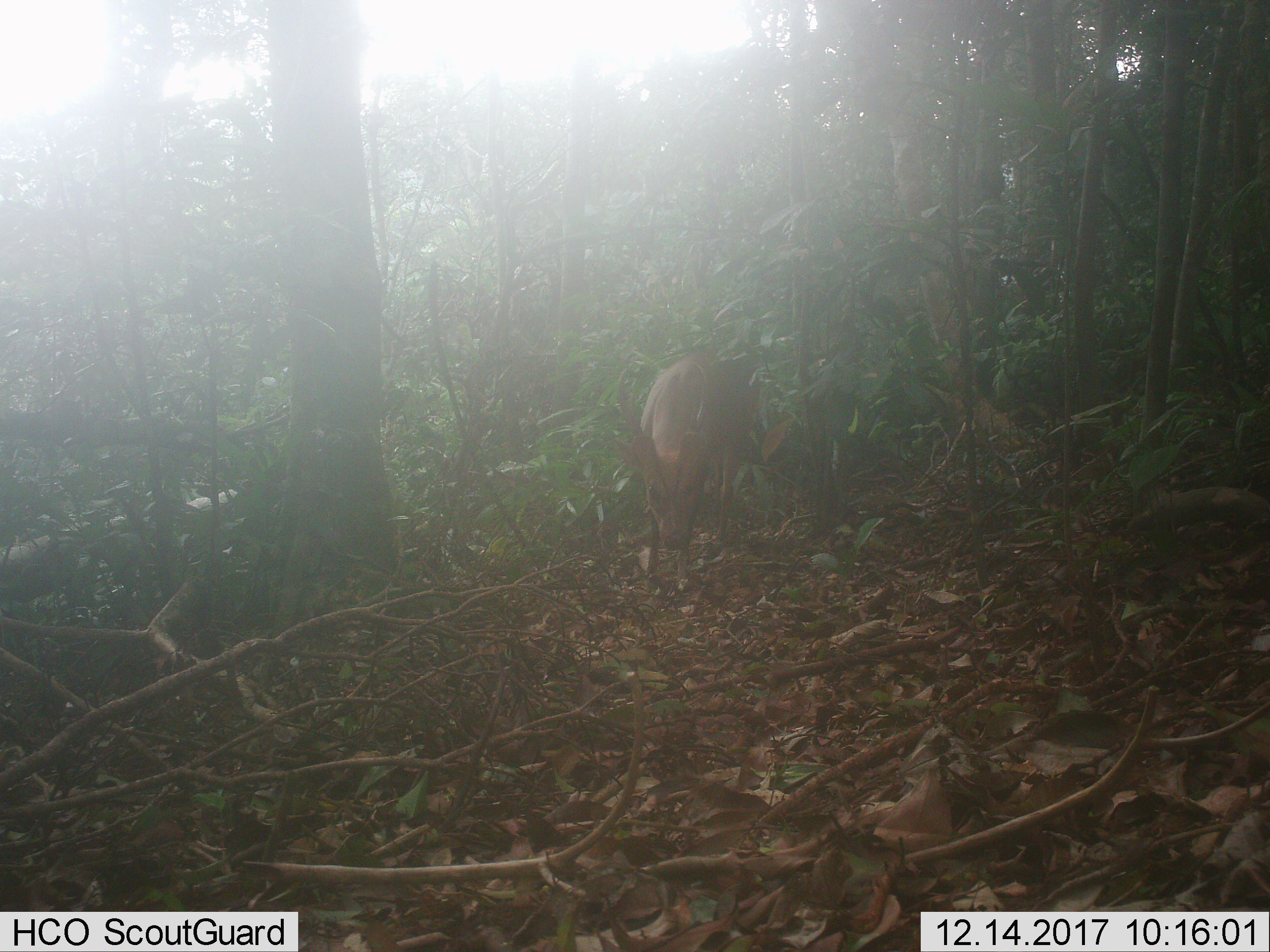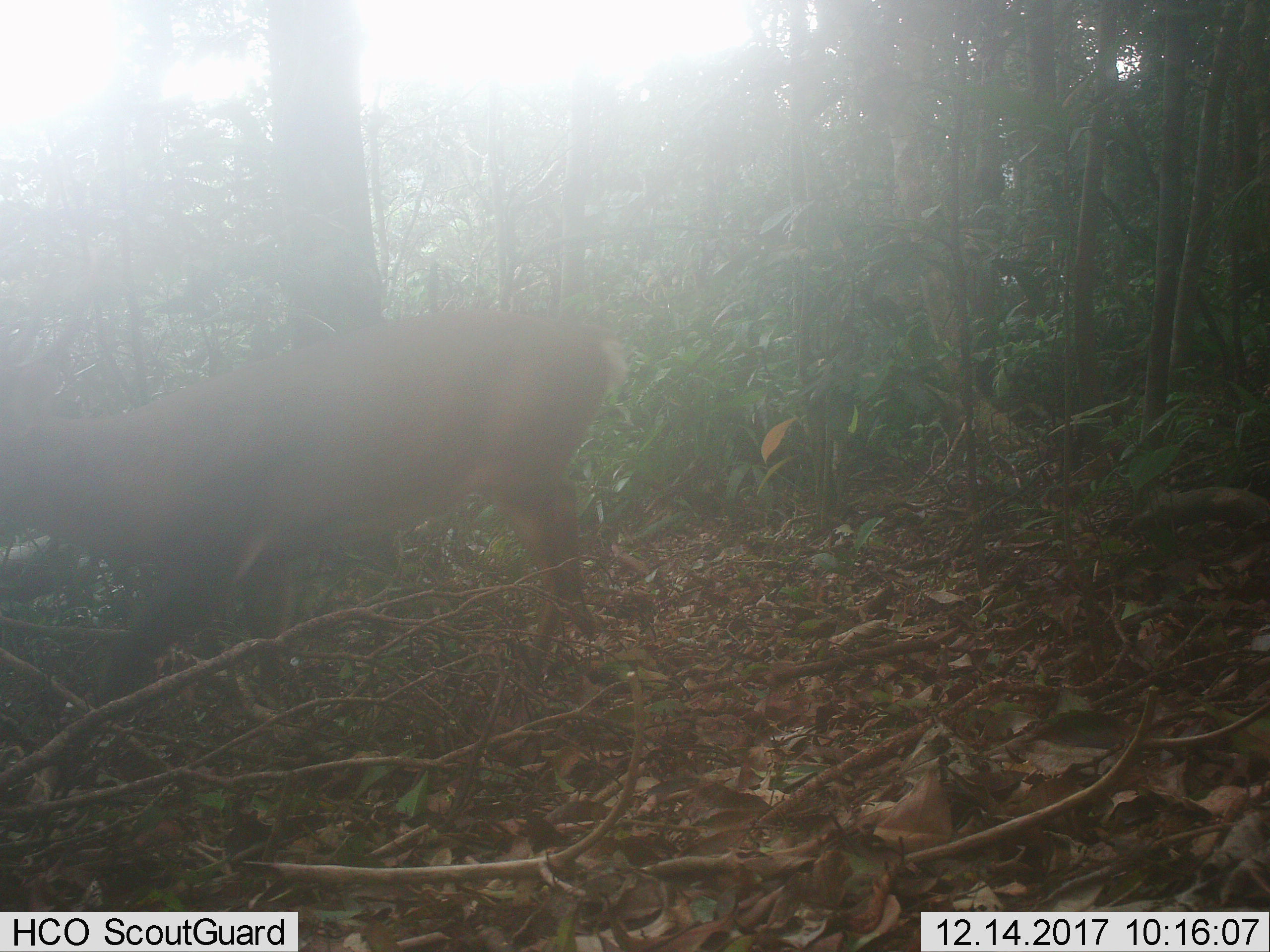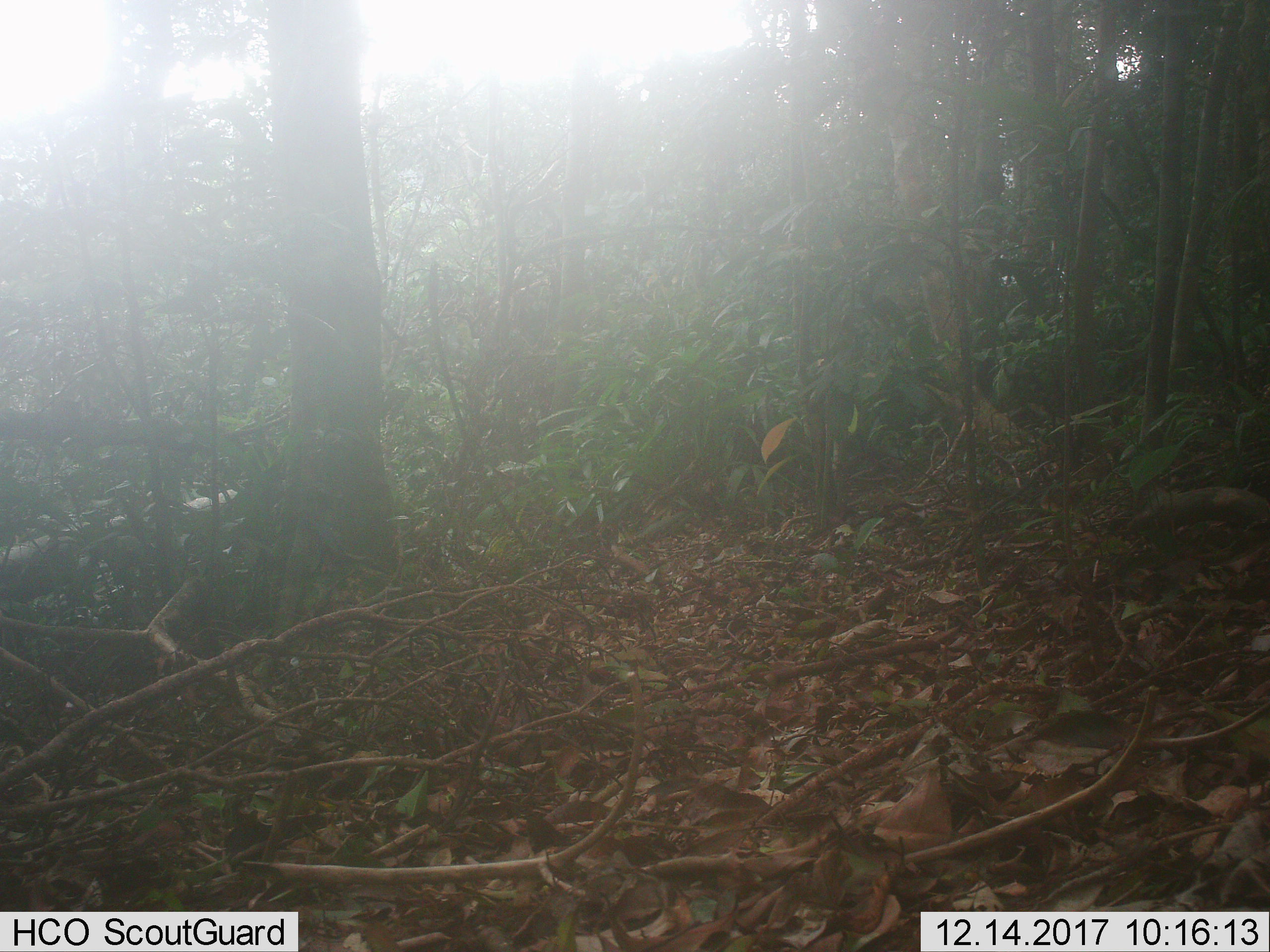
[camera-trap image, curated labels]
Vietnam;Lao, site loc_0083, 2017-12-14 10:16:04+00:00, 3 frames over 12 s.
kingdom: Animalia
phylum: Chordata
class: Mammalia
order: Artiodactyla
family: Cervidae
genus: Muntiacus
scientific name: Muntiacus vuquangensis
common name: large-antlered muntjac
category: large antlered muntjac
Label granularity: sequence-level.